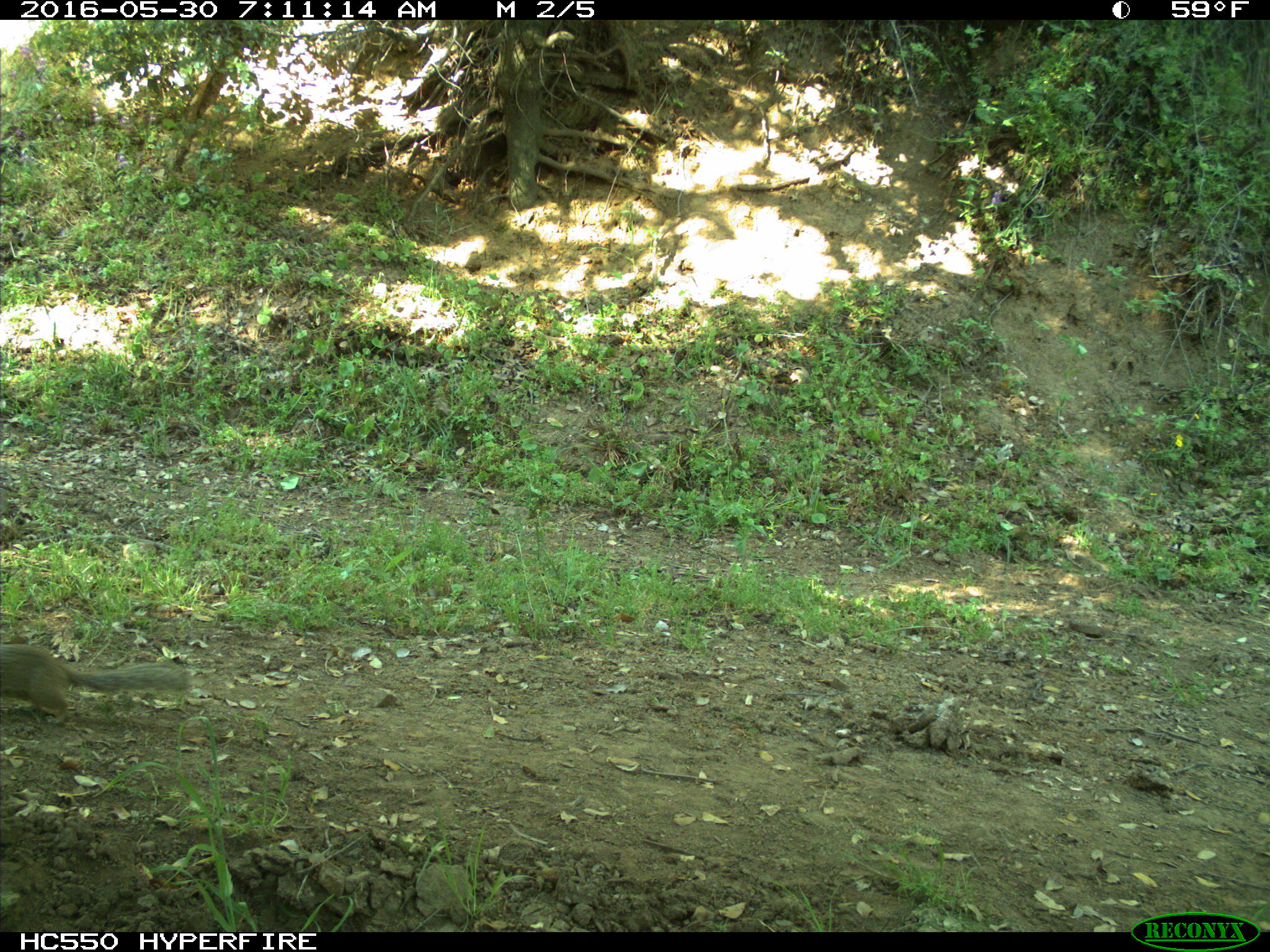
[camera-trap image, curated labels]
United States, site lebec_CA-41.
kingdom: Animalia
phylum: Chordata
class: Mammalia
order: Rodentia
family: Sciuridae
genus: Otospermophilus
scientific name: Otospermophilus beecheyi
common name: california ground squirrel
Otospermophilus beecheyi (california ground squirrel).